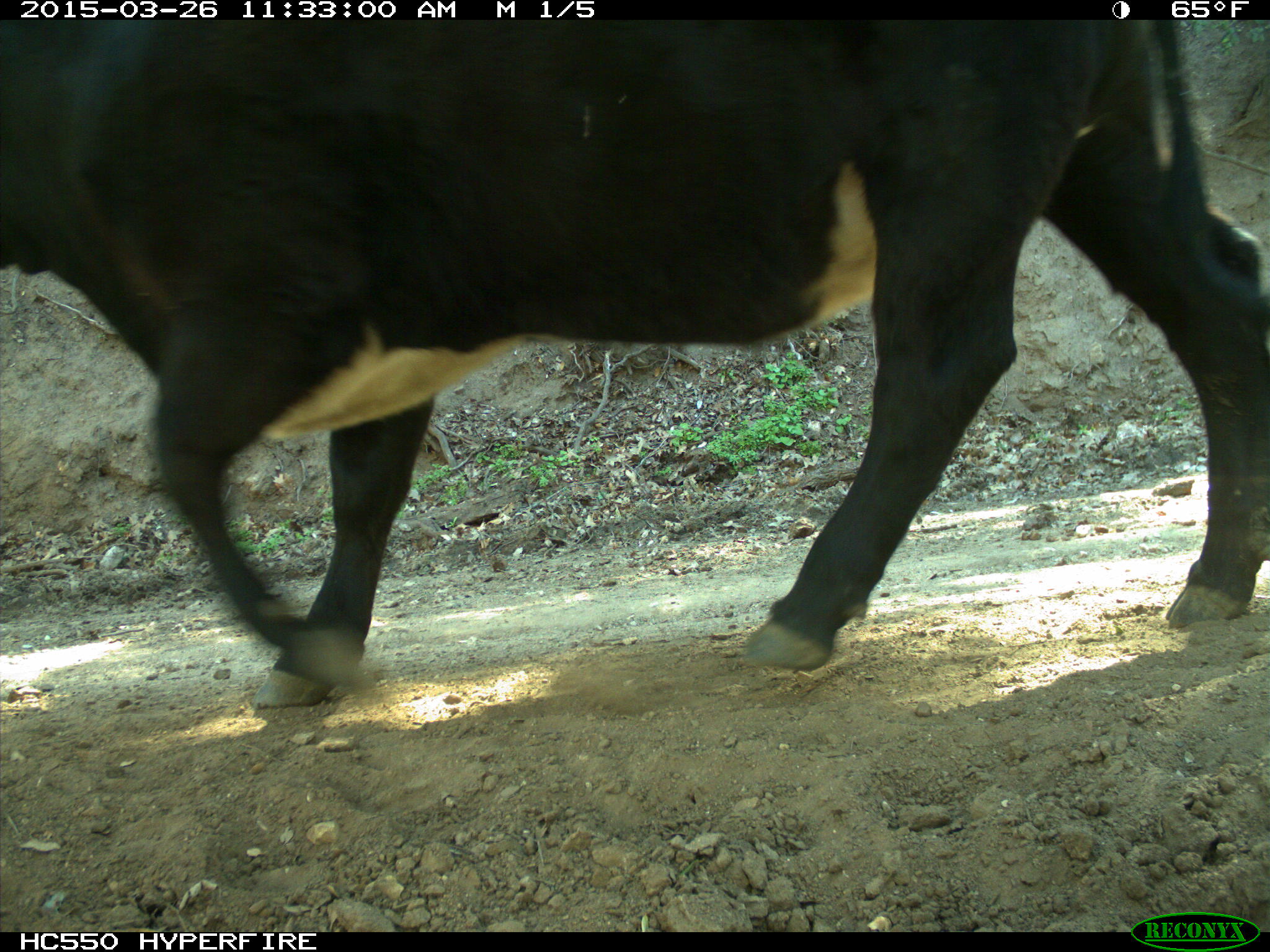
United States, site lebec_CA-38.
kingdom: Animalia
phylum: Chordata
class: Mammalia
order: Artiodactyla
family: Bovidae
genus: Bos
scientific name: Bos taurus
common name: domestic cow